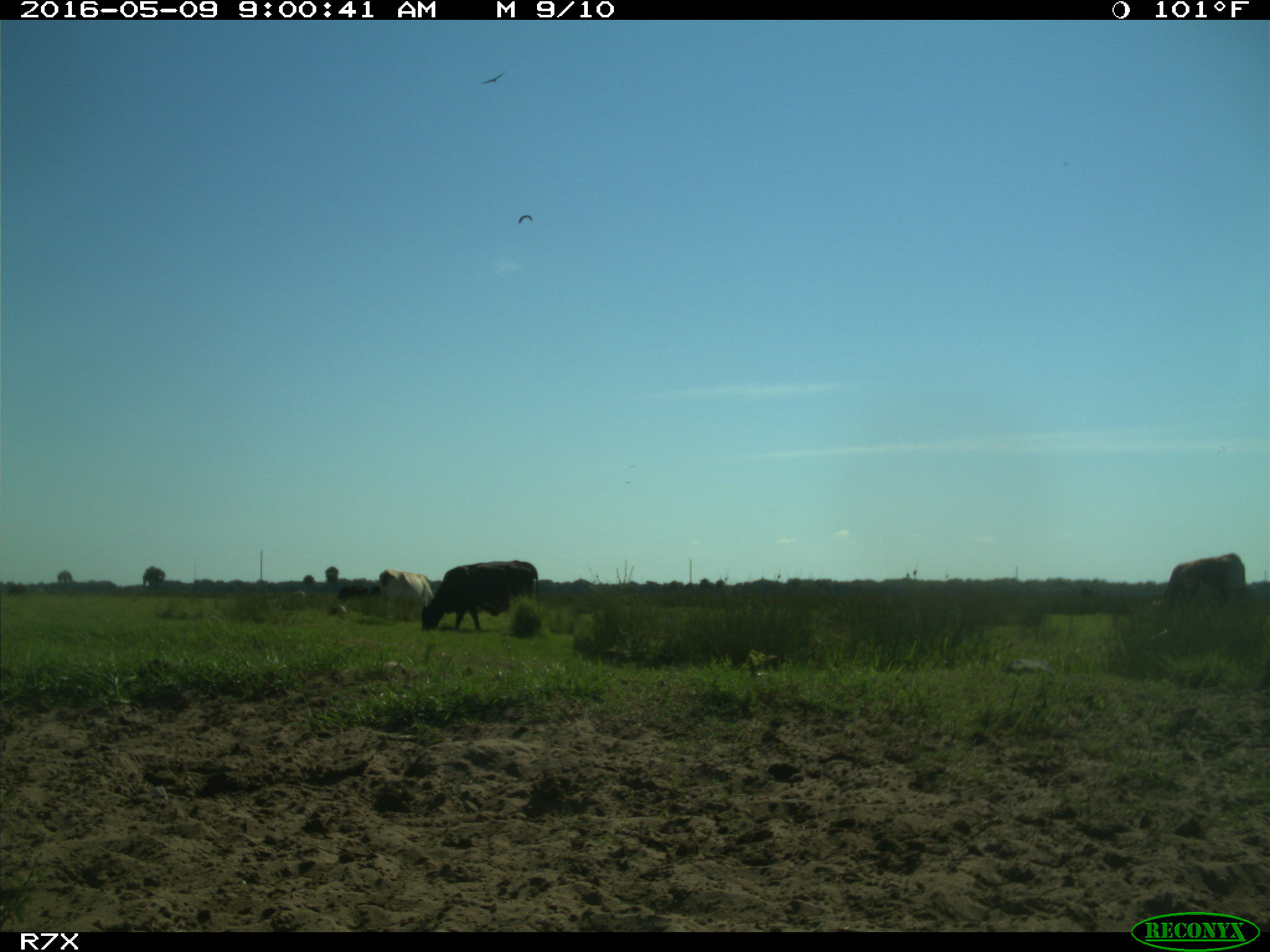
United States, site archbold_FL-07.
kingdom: Animalia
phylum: Chordata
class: Mammalia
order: Artiodactyla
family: Bovidae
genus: Bos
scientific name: Bos taurus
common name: domestic cow